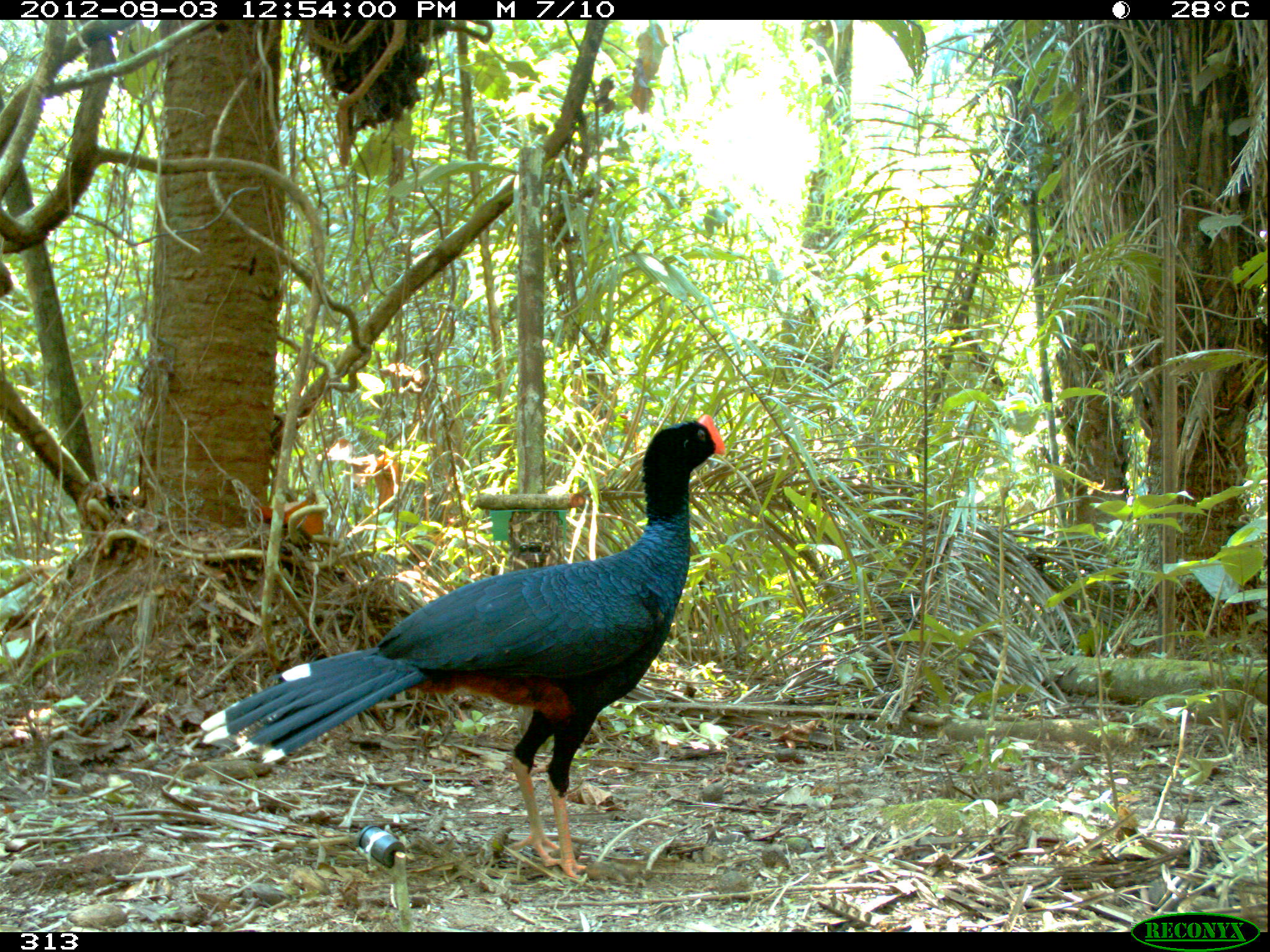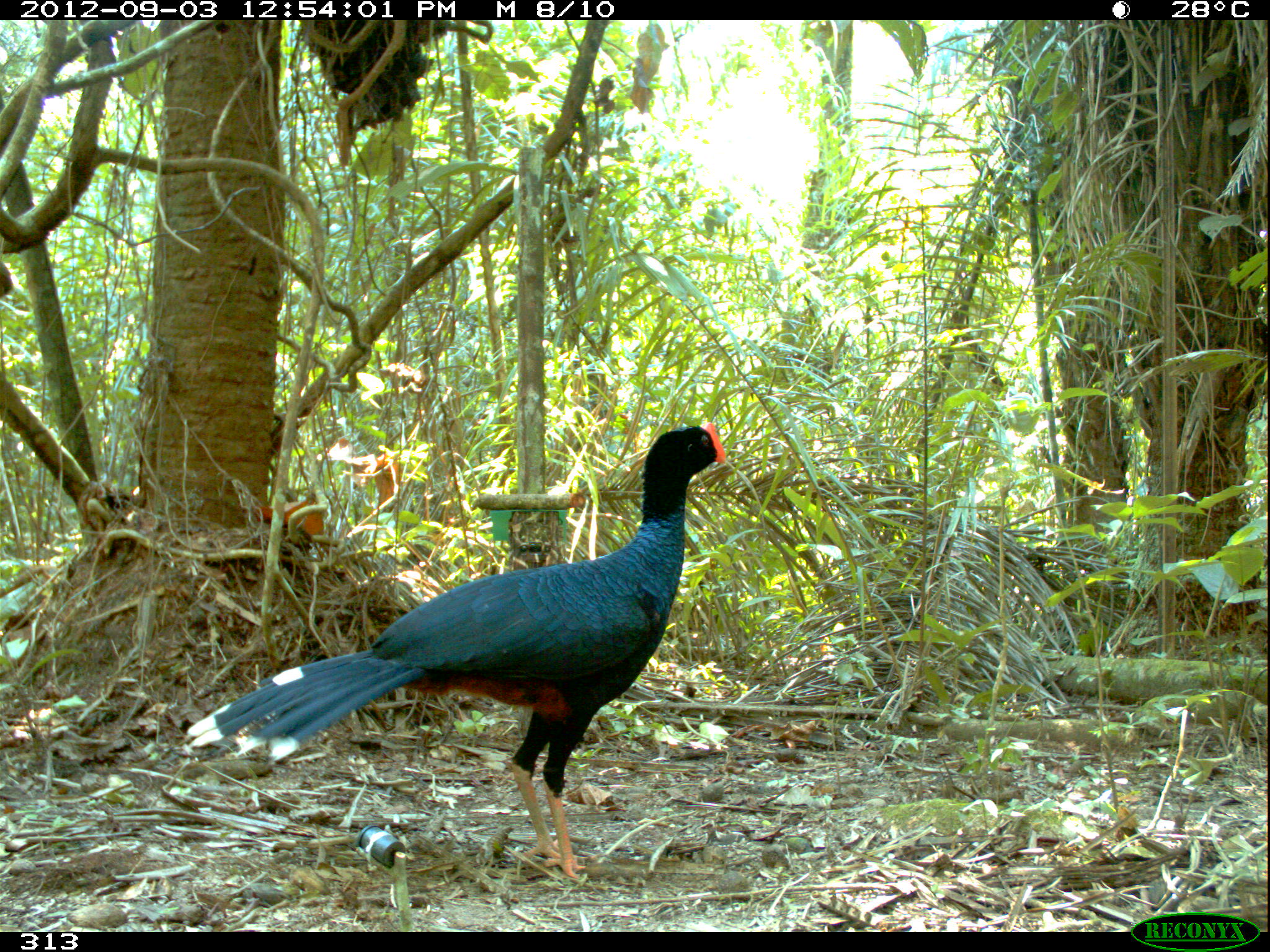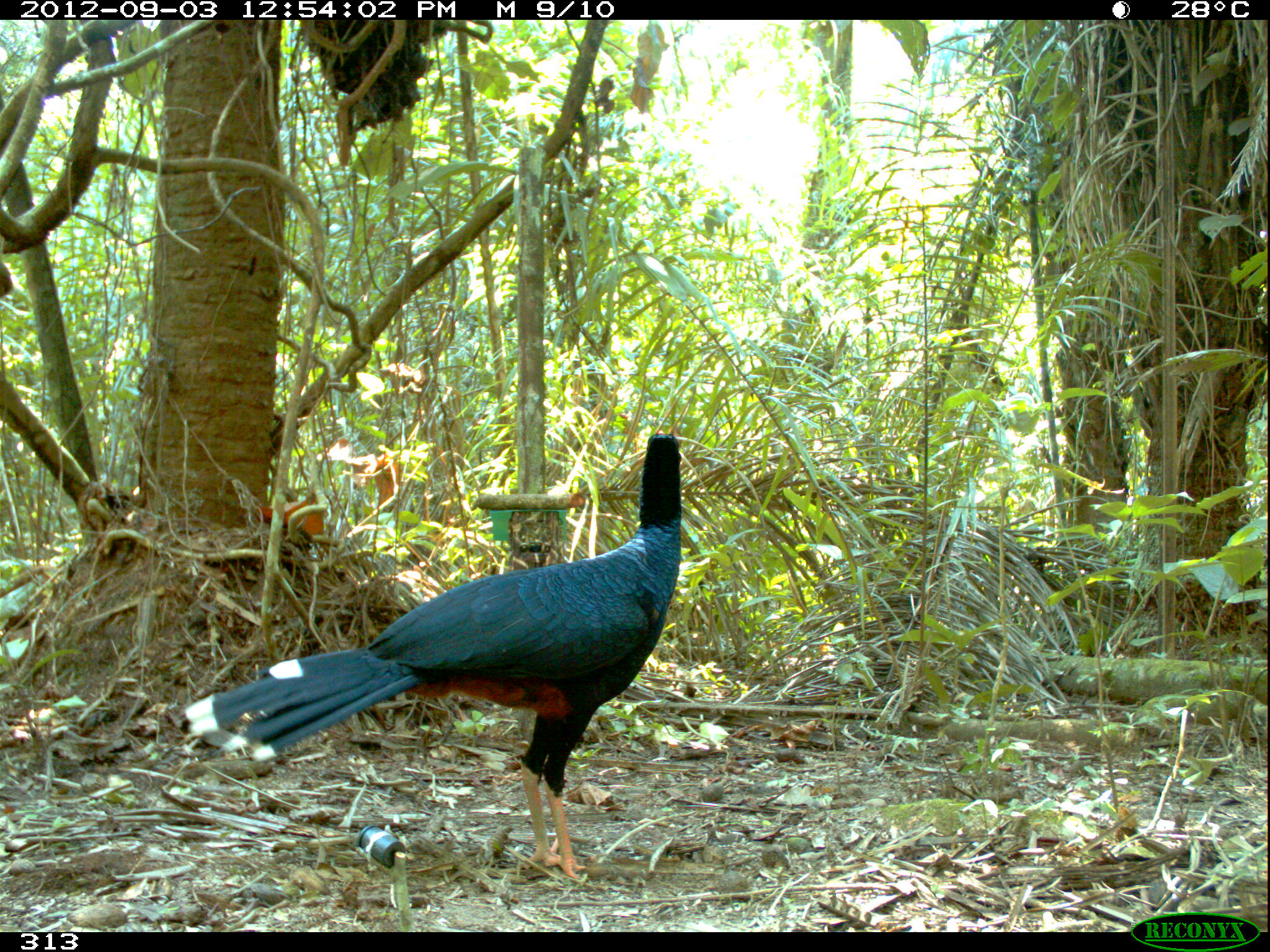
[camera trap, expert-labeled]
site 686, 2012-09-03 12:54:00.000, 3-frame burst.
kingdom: Animalia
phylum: Chordata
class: Aves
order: Galliformes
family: Cracidae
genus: Mitu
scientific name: Mitu tuberosum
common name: razor-billed curassow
Mitu tuberosum (razor-billed curassow).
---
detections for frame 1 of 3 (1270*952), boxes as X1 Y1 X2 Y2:
mitu tuberosum: 200 412 725 879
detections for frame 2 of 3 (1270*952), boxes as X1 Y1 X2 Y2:
mitu tuberosum: 186 421 727 881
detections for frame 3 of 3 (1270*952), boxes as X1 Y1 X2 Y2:
mitu tuberosum: 186 430 682 881